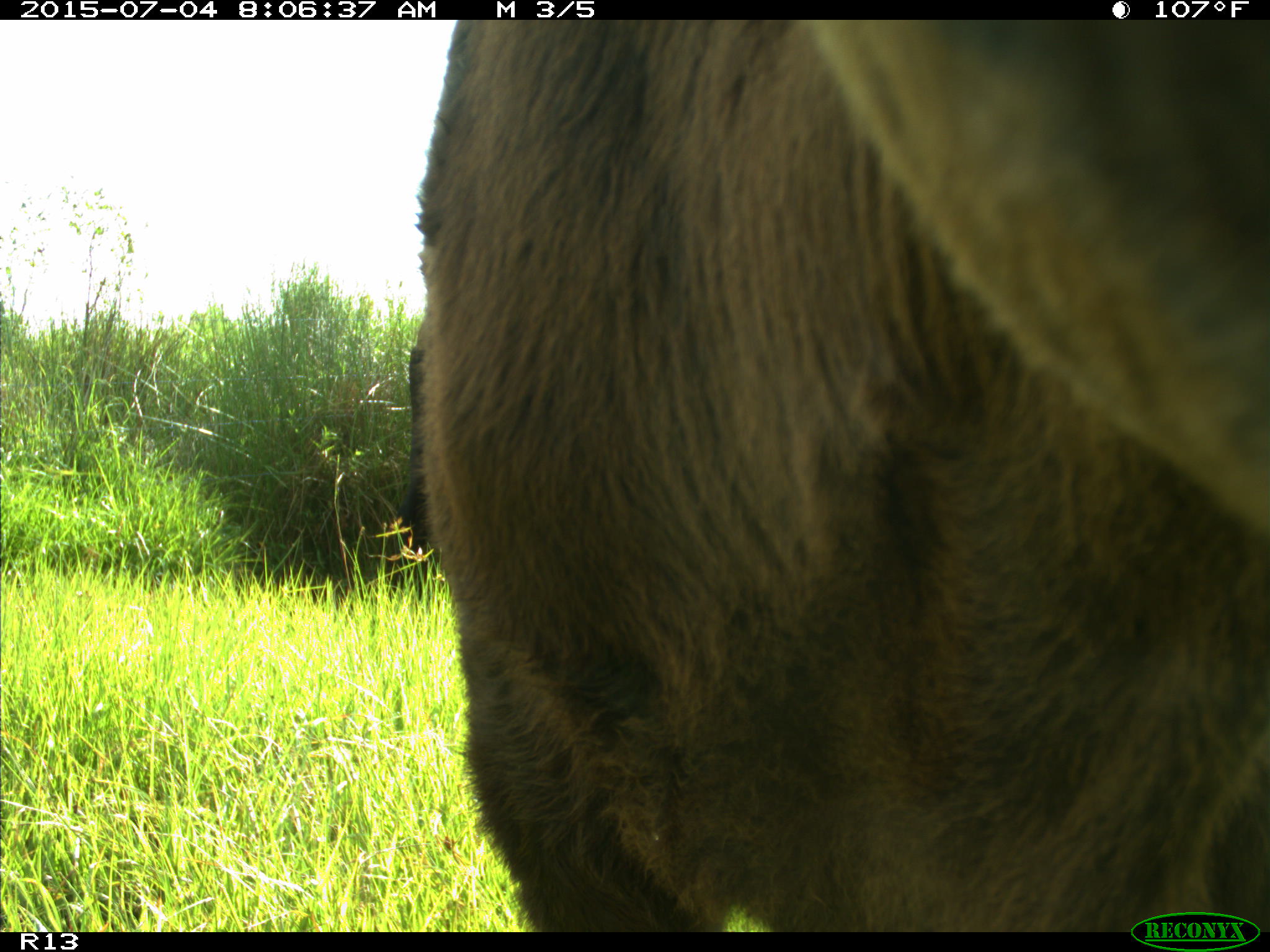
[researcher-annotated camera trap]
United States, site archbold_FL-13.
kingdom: Animalia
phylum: Chordata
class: Mammalia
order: Artiodactyla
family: Bovidae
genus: Bos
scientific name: Bos taurus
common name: domestic cow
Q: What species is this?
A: Bos taurus (domestic cow).